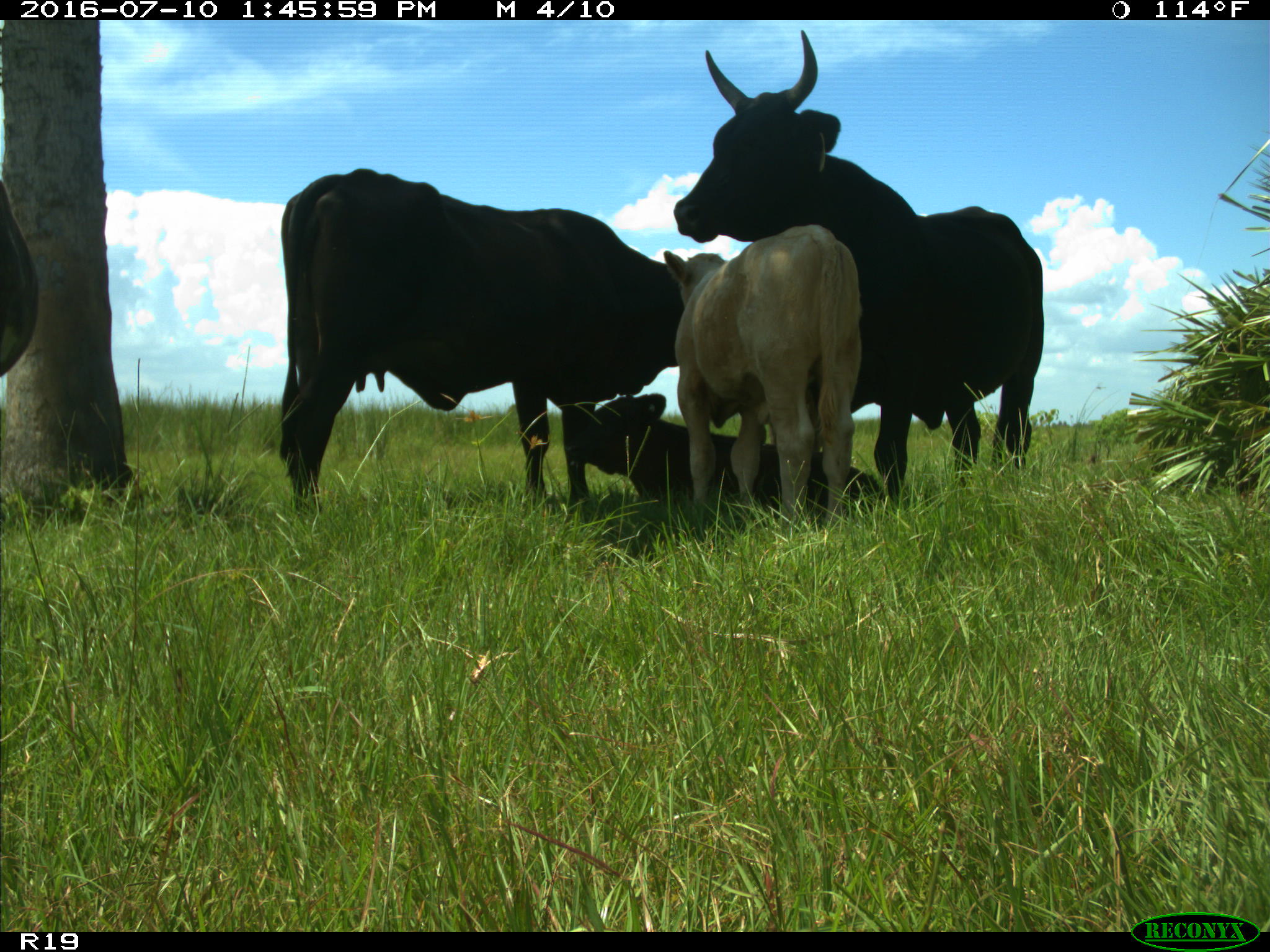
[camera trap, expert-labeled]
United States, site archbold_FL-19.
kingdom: Animalia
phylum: Chordata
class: Mammalia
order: Artiodactyla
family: Bovidae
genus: Bos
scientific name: Bos taurus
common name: domestic cow